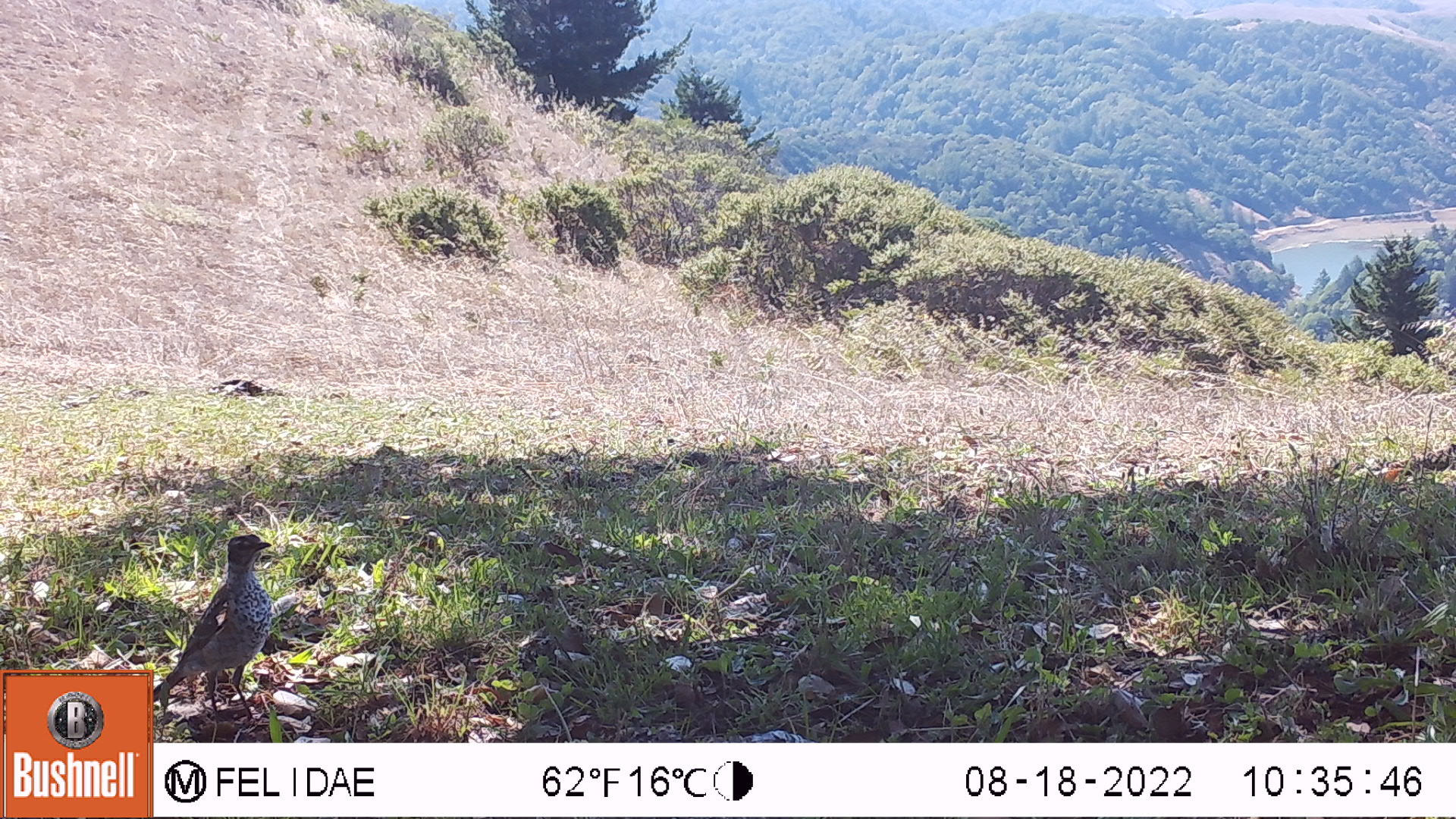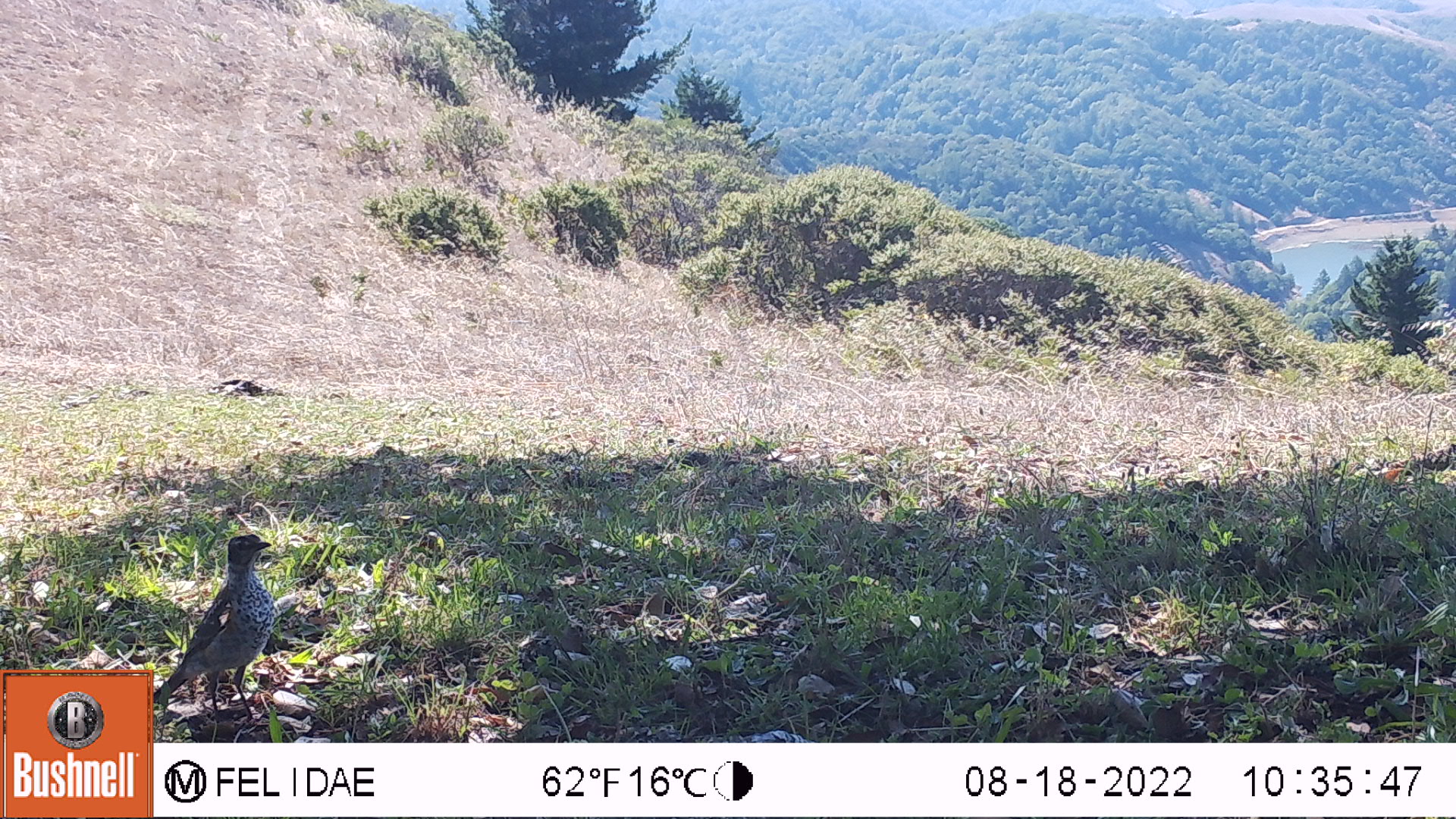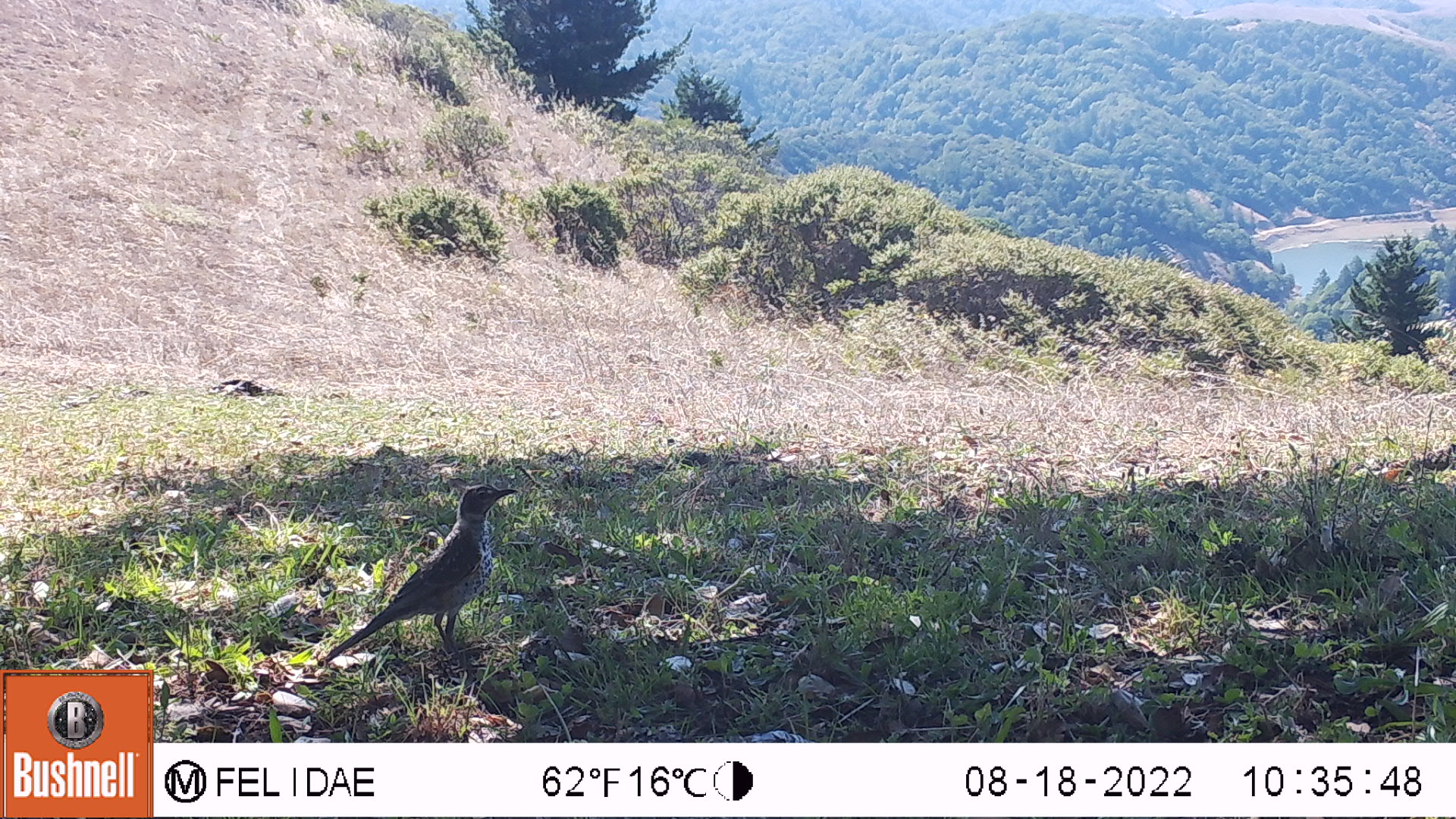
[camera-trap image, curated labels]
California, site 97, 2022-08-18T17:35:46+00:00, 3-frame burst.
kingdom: Animalia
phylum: Chordata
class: Aves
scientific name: Aves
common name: bird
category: unknown bird